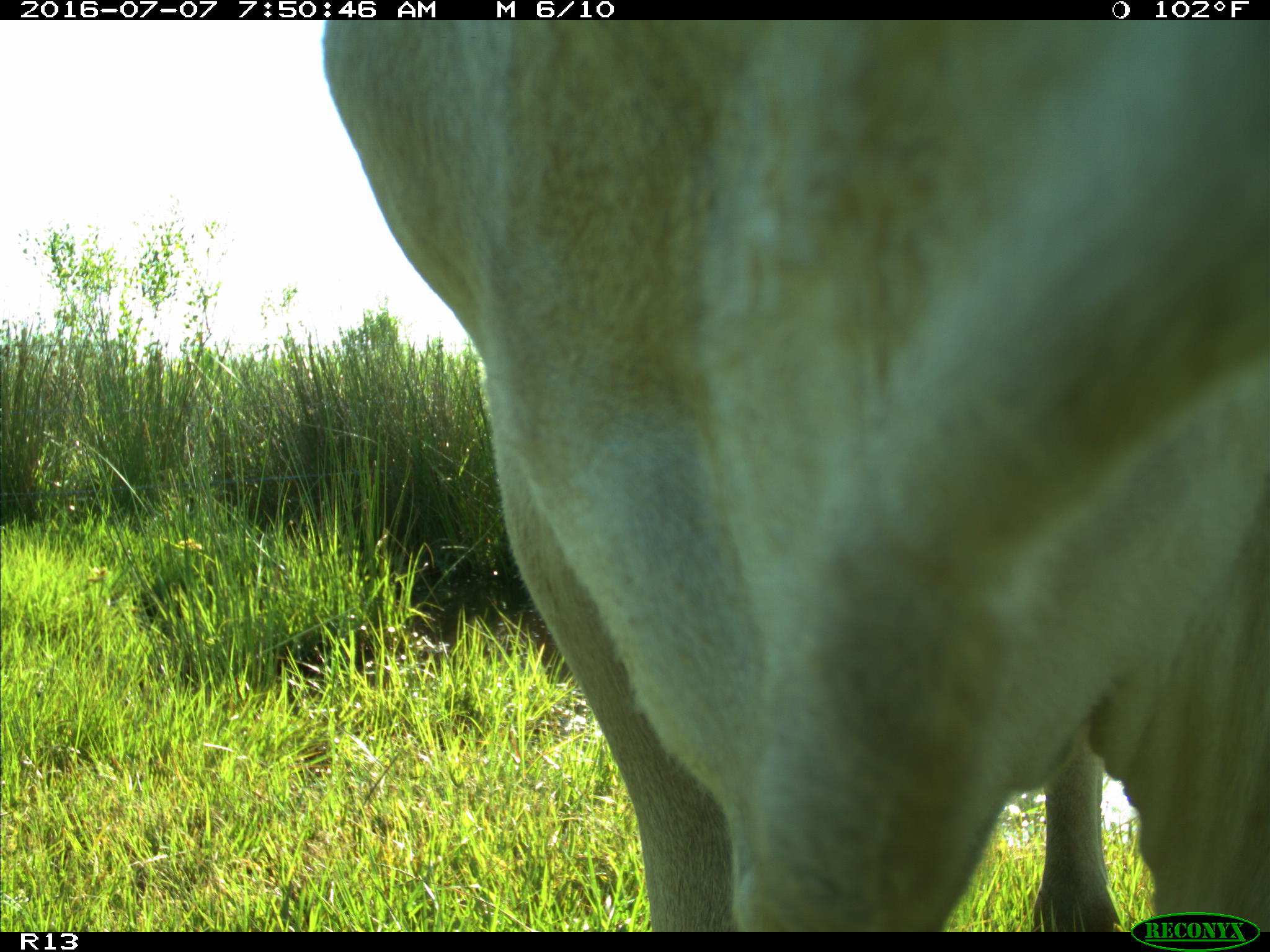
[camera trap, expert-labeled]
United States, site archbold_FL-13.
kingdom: Animalia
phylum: Chordata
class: Mammalia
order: Artiodactyla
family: Bovidae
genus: Bos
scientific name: Bos taurus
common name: domestic cow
Bos taurus (domestic cow).